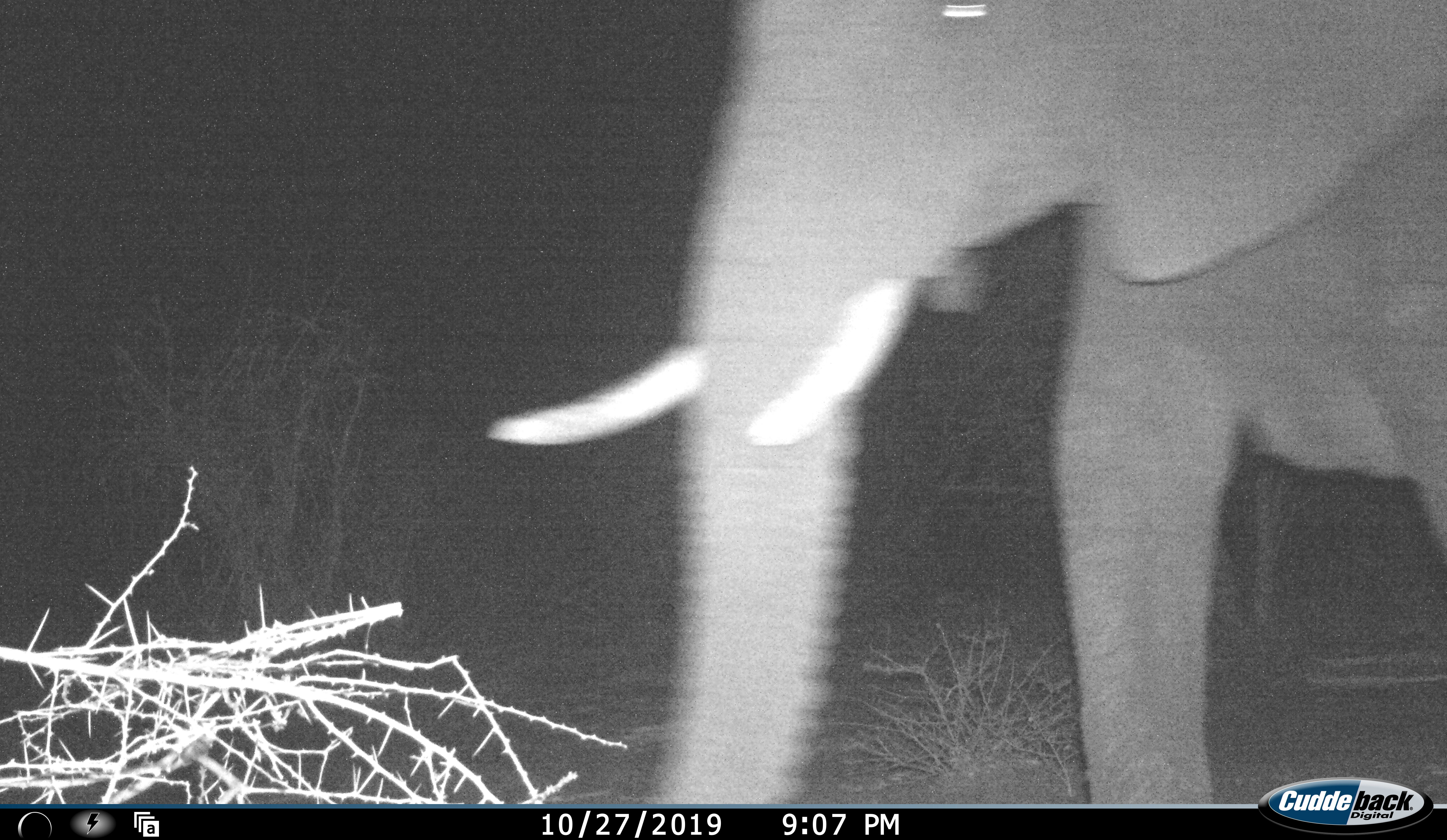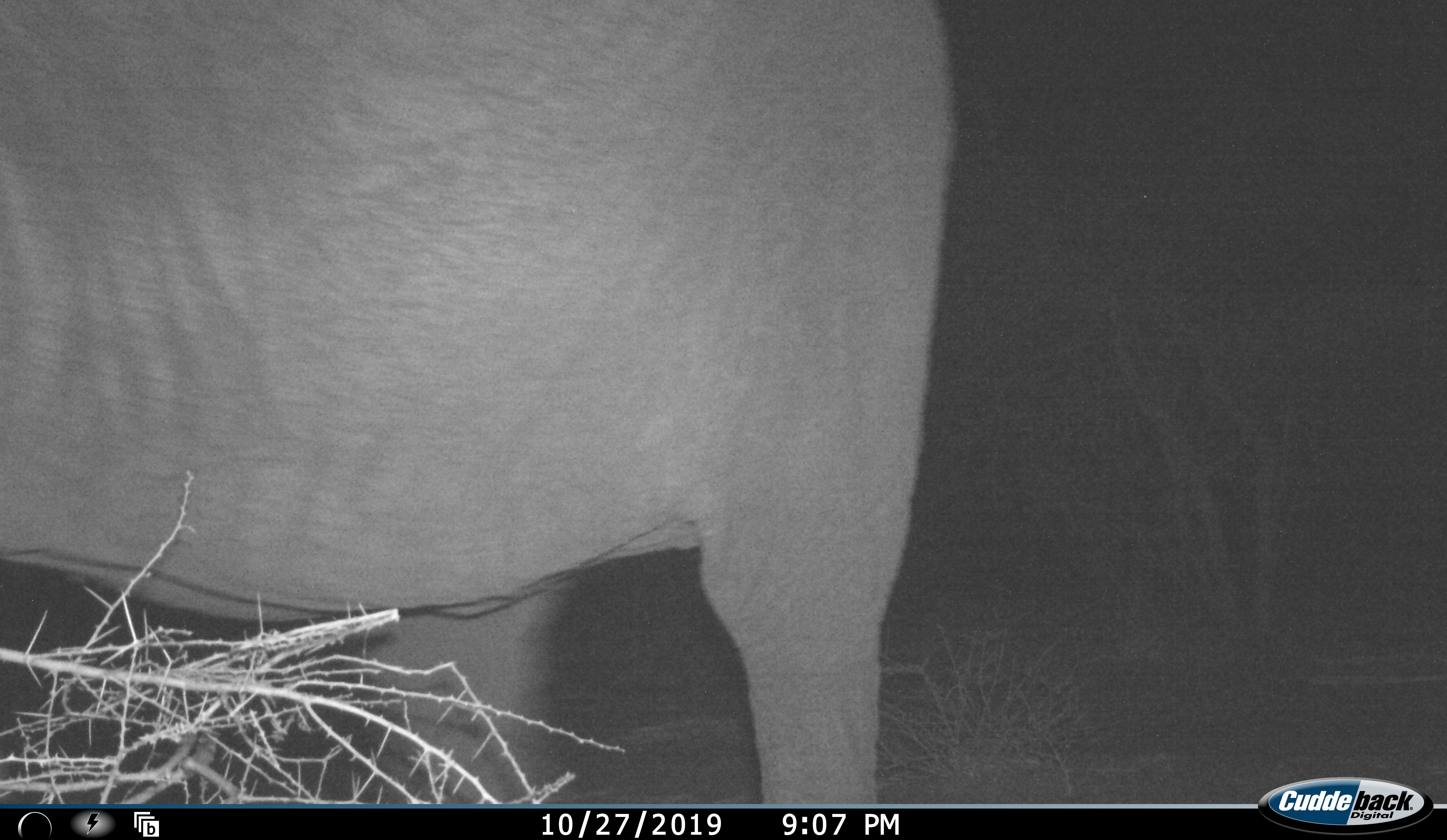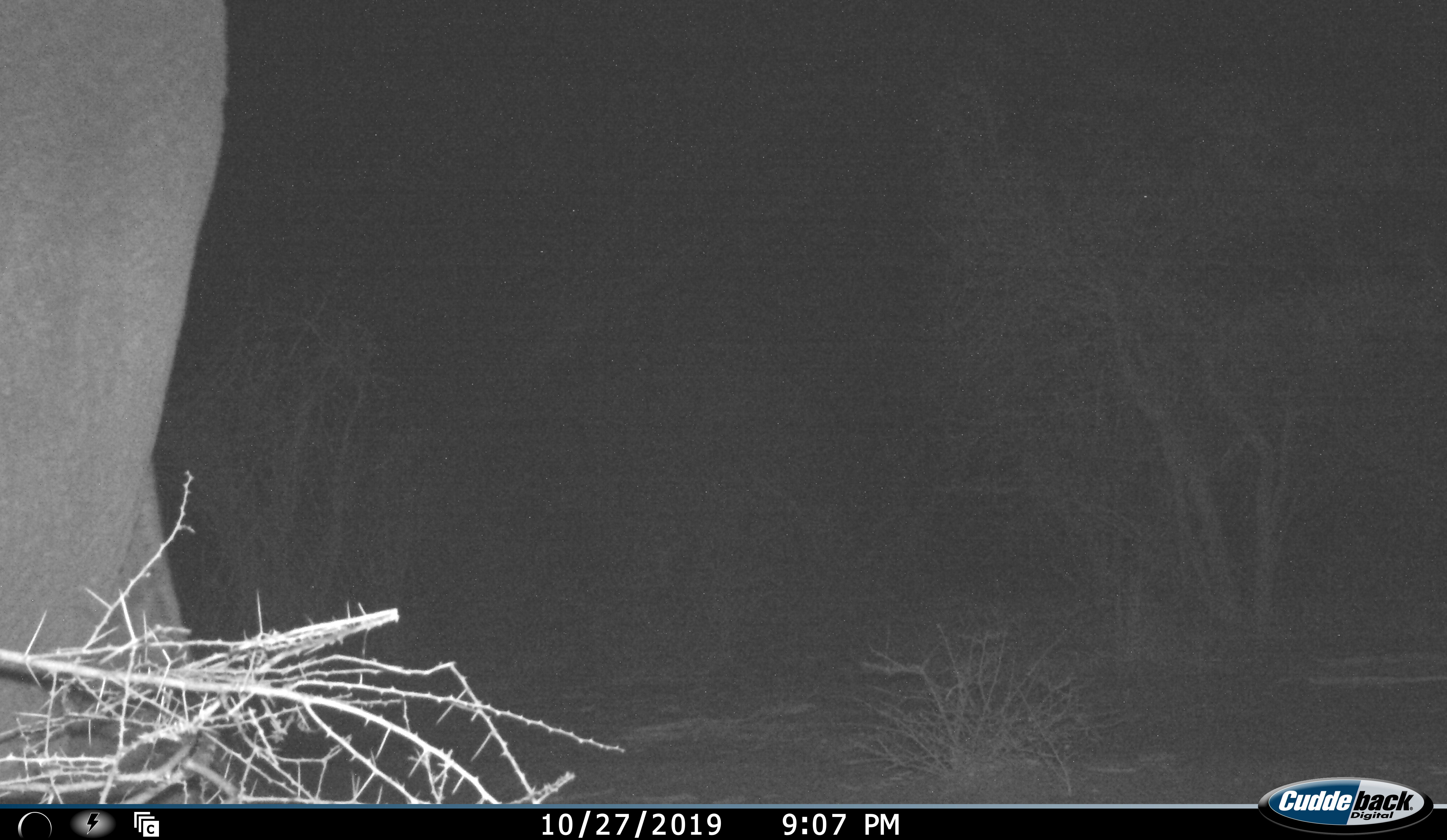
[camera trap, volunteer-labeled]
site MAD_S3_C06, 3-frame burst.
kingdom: Animalia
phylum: Chordata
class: Mammalia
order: Proboscidea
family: Elephantidae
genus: Loxodonta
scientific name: Loxodonta africana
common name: african bush elephant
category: elephant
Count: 1.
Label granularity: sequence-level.